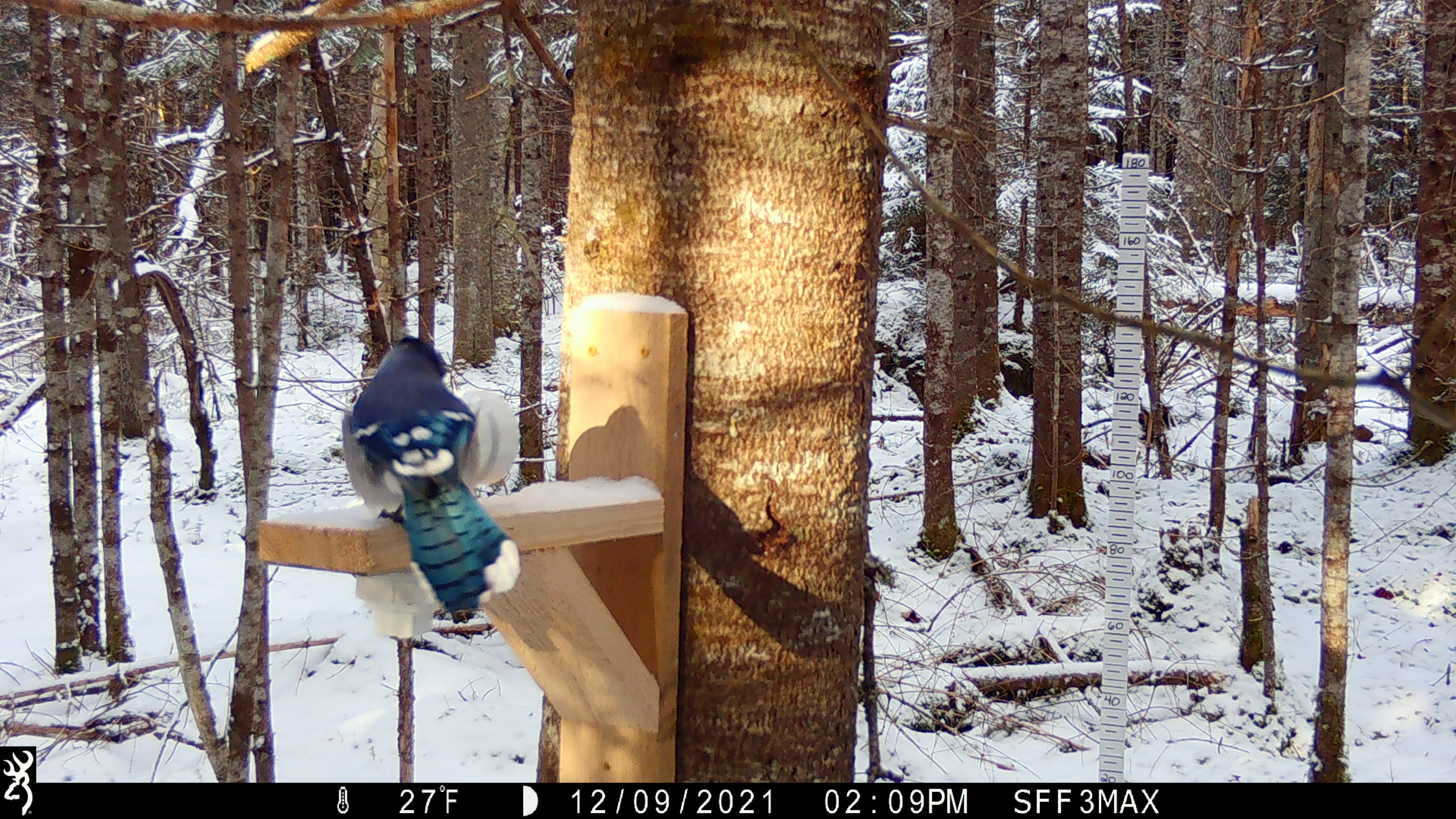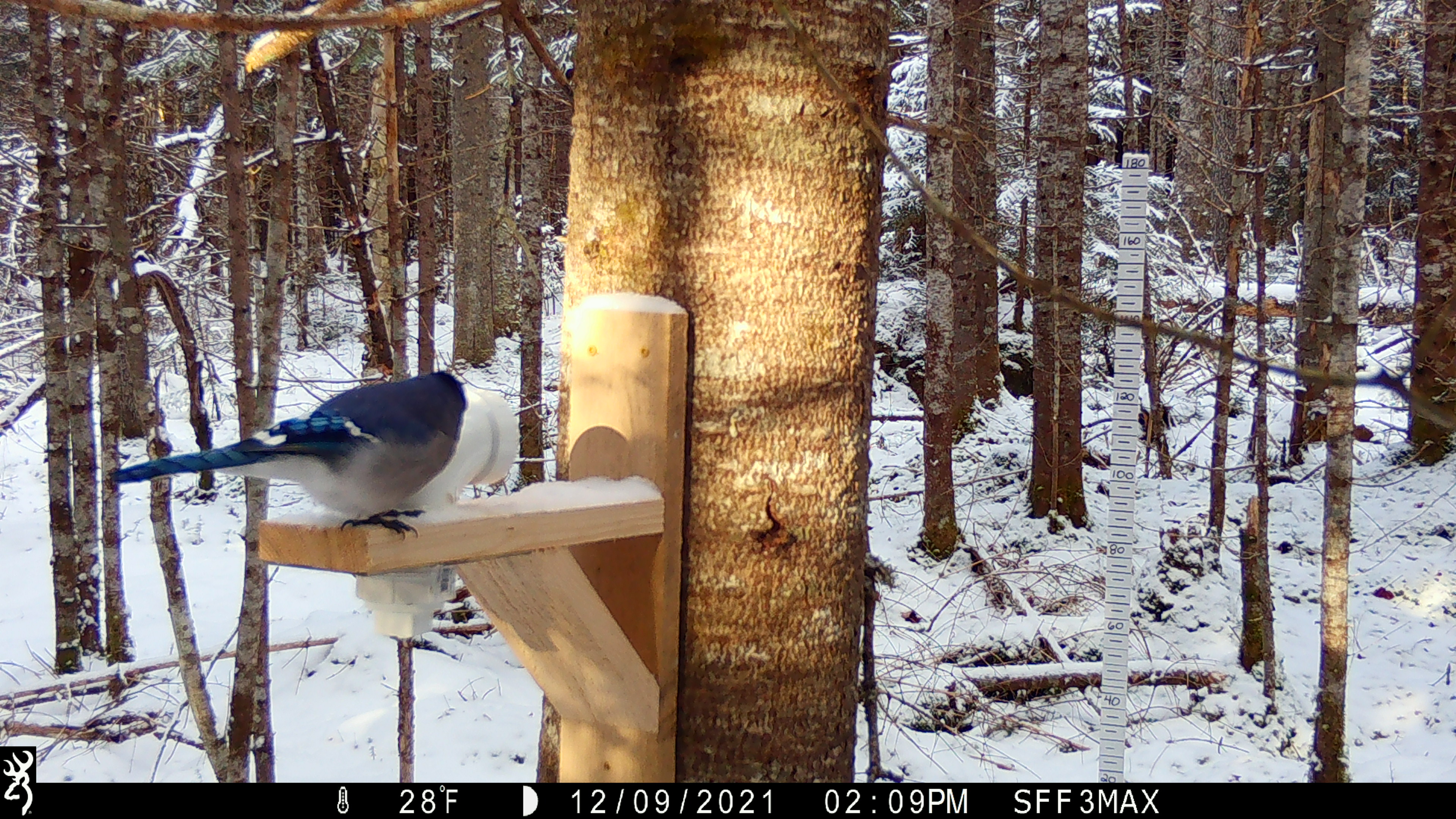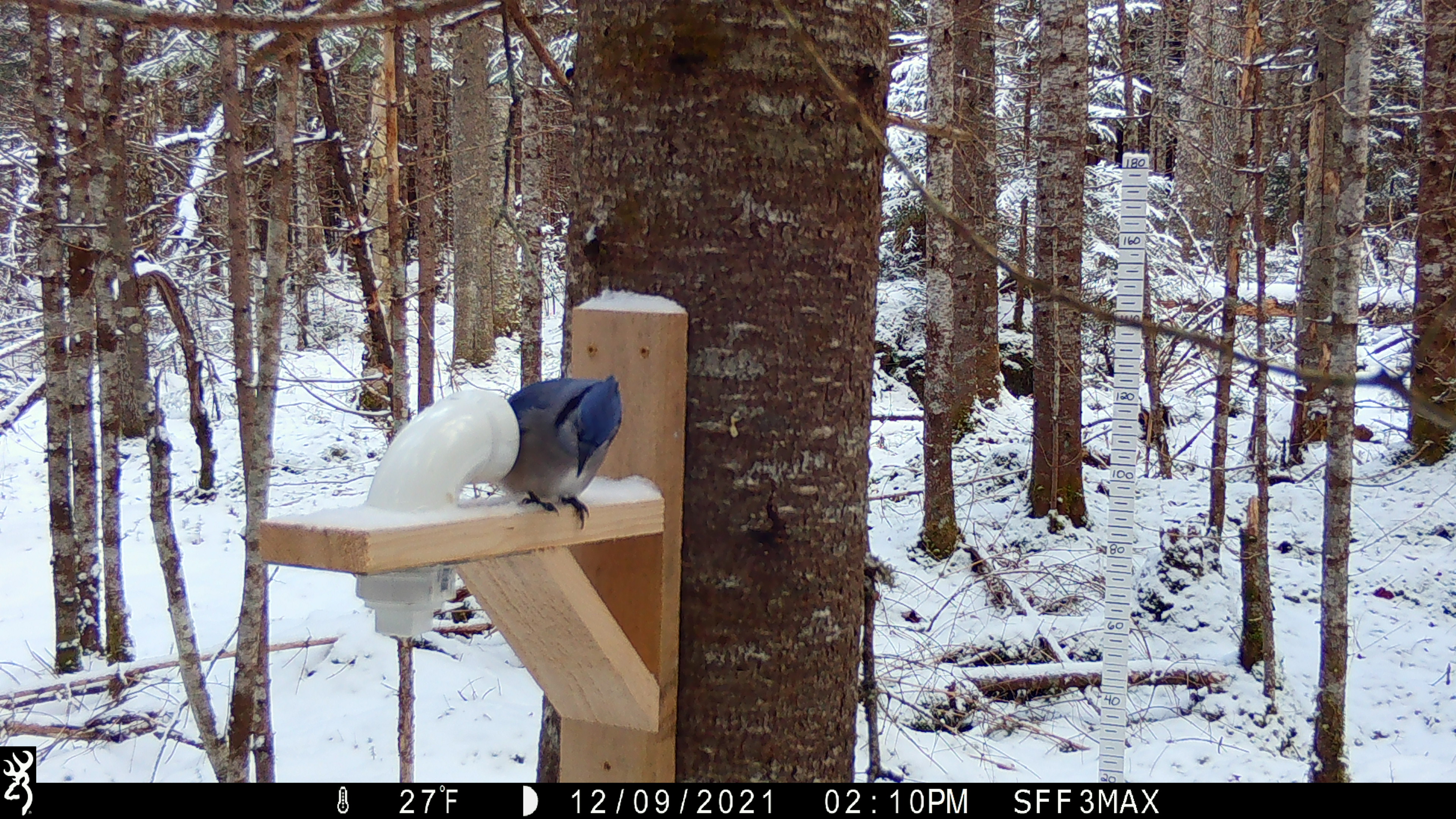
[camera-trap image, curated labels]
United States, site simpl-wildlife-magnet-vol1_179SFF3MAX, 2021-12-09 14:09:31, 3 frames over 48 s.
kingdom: Animalia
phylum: Chordata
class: Aves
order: Passeriformes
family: Corvidae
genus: Cyanocitta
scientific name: Cyanocitta cristata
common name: blue jay